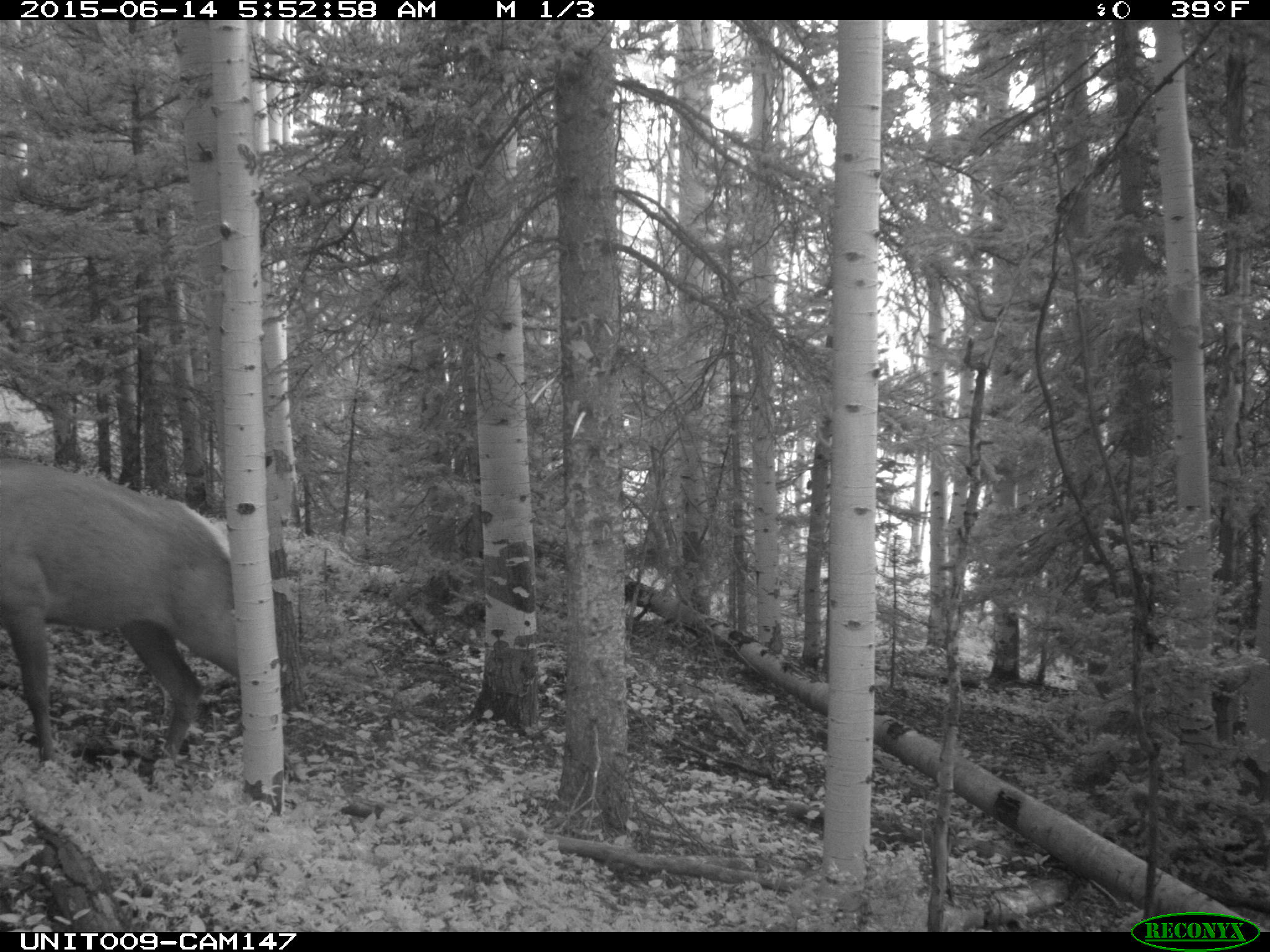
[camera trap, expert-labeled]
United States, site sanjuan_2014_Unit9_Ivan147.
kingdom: Animalia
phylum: Chordata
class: Mammalia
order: Artiodactyla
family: Cervidae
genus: Cervus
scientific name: Cervus elaphus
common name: red deer